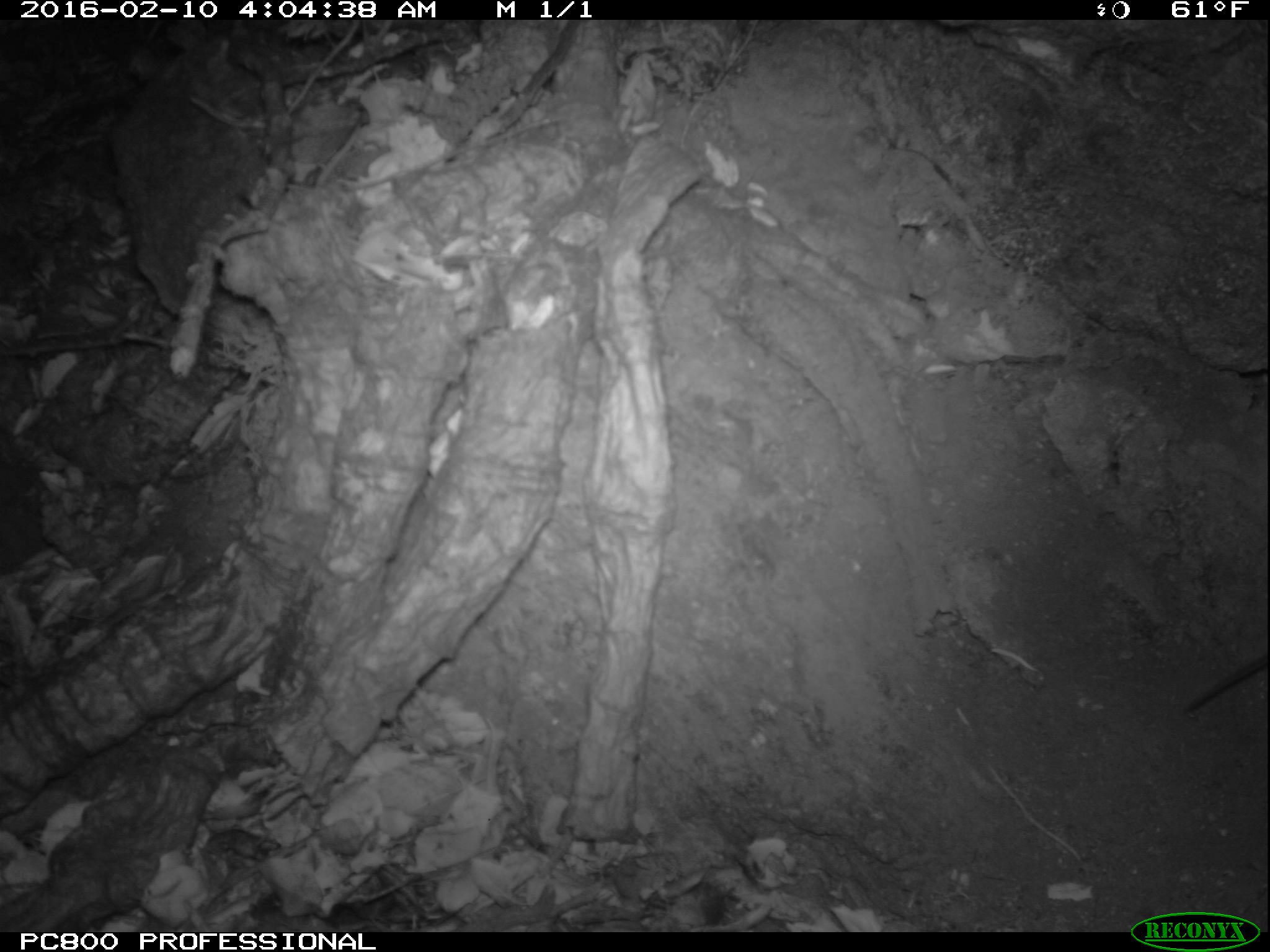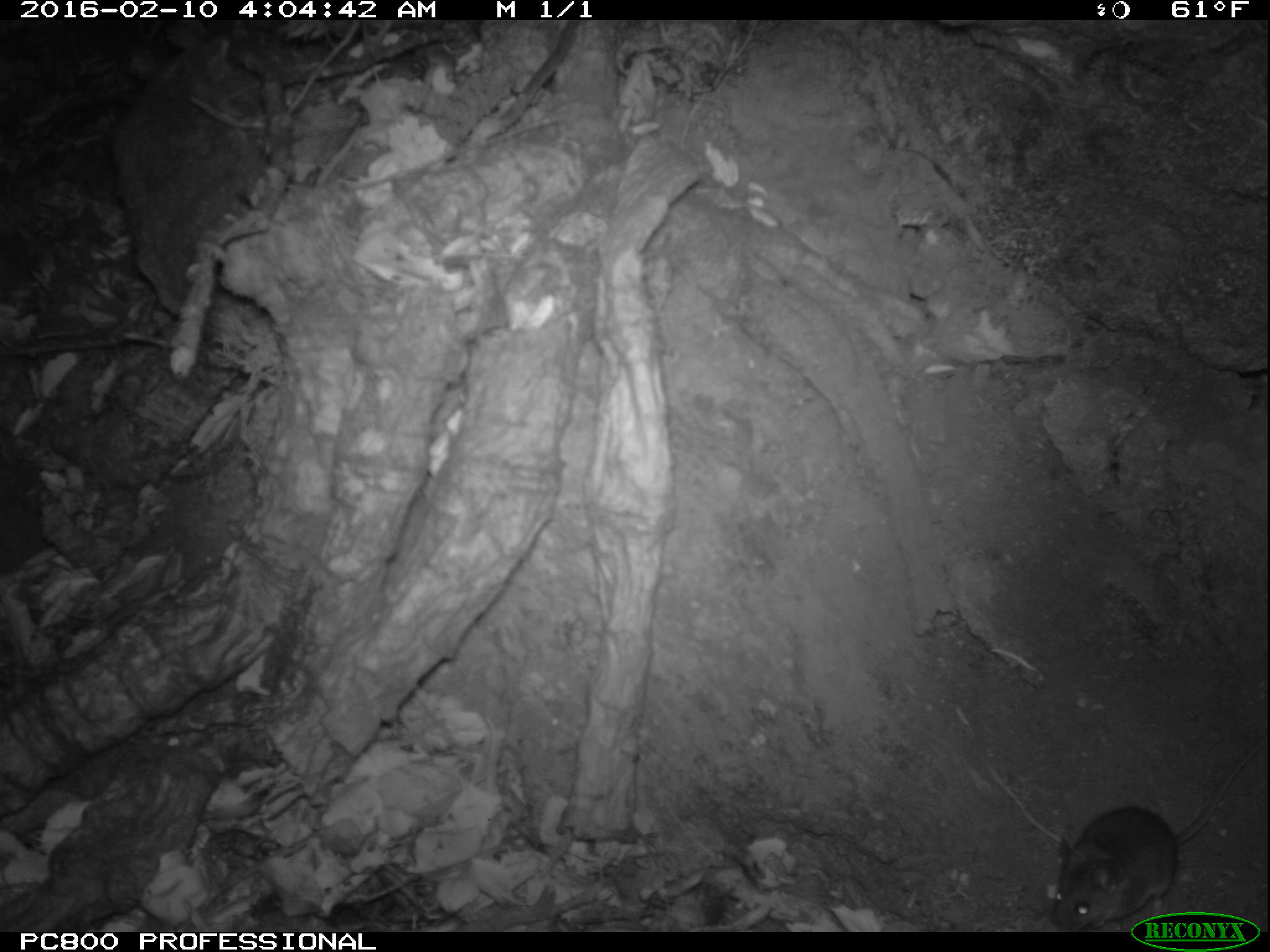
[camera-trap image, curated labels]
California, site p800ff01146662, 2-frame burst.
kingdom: Animalia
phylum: Chordata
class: Mammalia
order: Rodentia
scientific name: Rodentia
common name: rodent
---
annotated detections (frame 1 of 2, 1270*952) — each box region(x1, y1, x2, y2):
rodent: region(1180, 570, 1269, 712)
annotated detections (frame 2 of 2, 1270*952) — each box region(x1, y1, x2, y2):
rodent: region(1044, 736, 1268, 937)